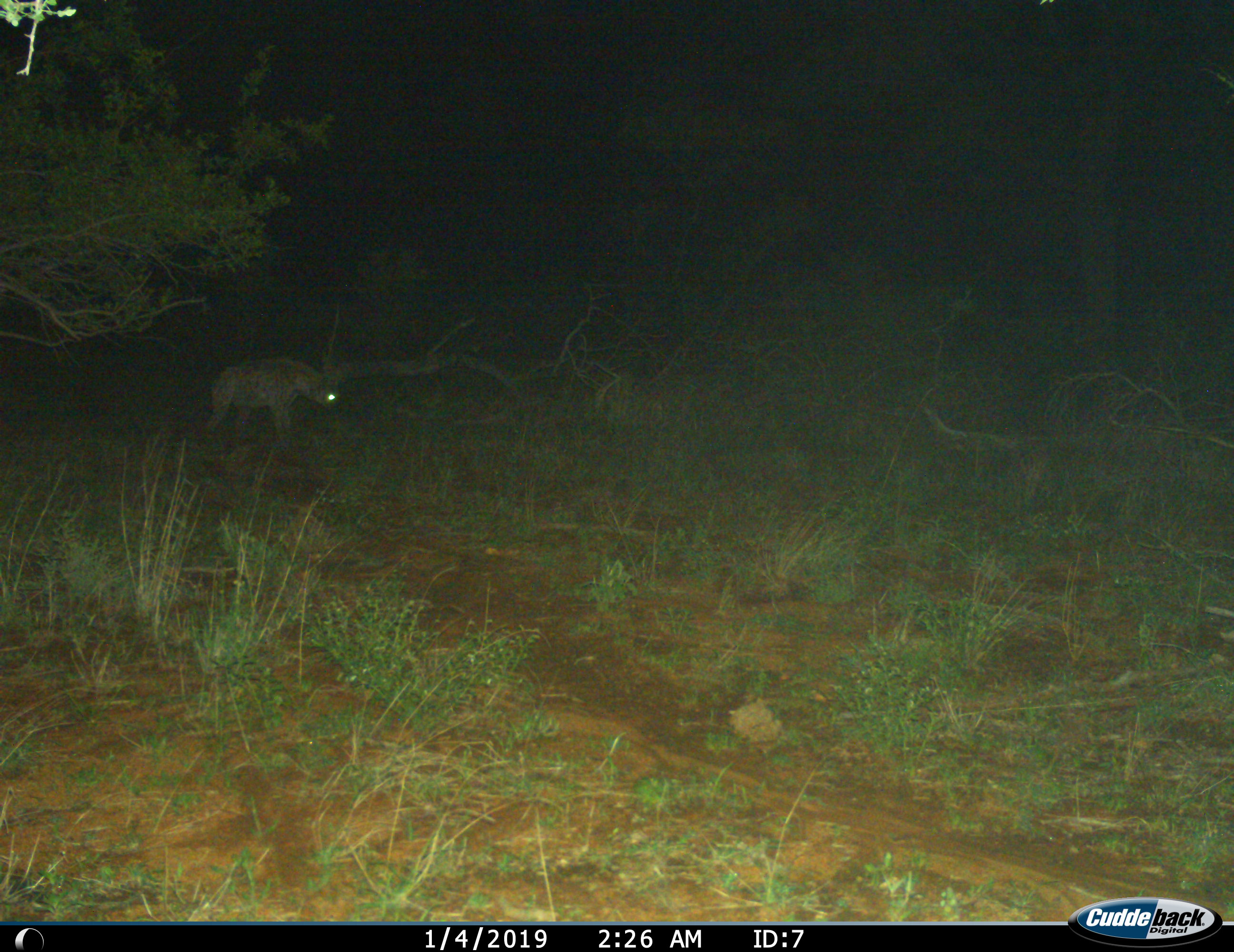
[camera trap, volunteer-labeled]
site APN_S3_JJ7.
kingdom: Animalia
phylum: Chordata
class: Mammalia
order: Carnivora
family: Hyaenidae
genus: Crocuta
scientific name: Crocuta crocuta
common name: spotted hyena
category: hyenaspotted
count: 1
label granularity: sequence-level